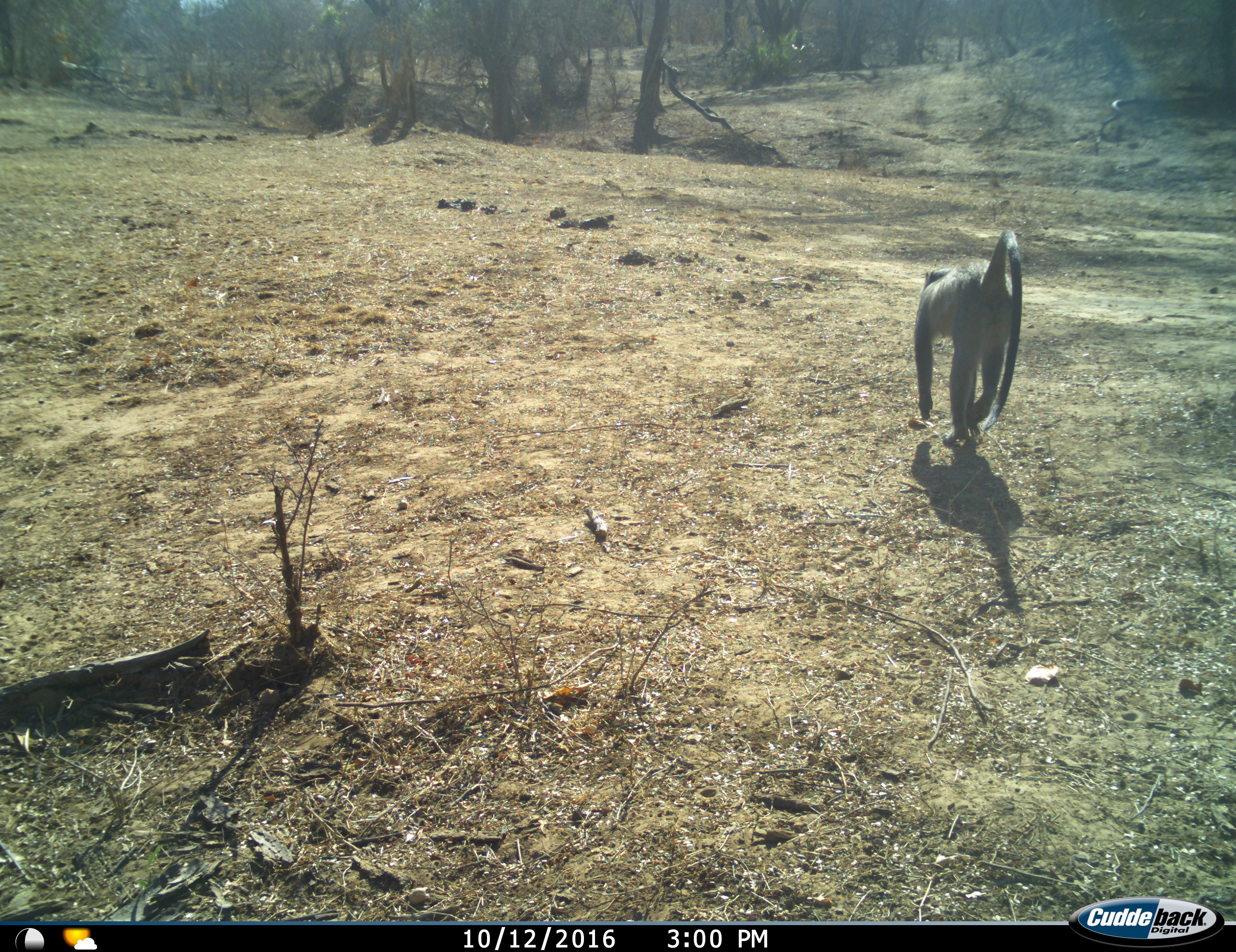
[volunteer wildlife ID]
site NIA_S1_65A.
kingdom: Animalia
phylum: Chordata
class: Mammalia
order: Primates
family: Cercopithecidae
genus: Papio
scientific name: Papio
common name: baboon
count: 1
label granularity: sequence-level